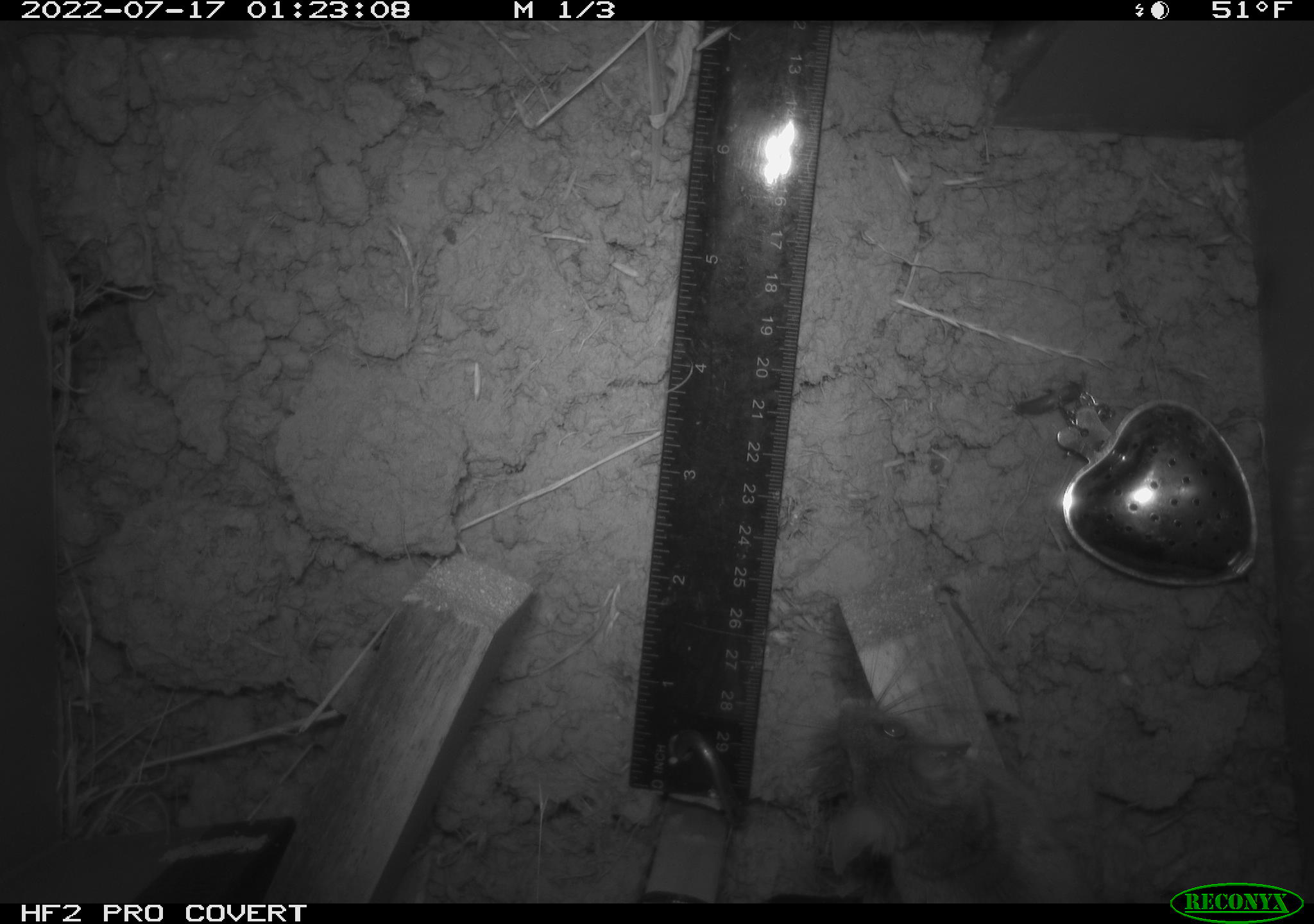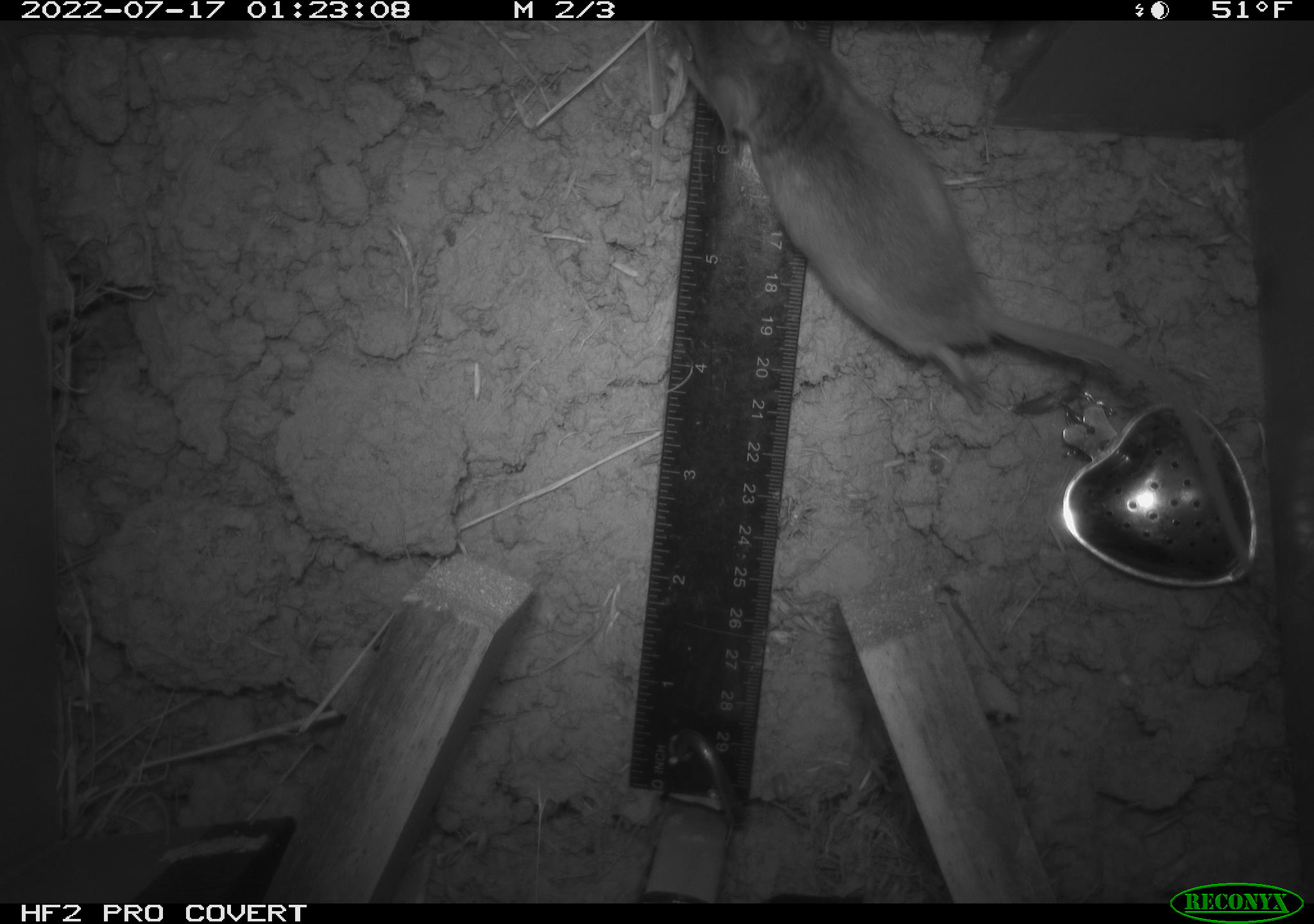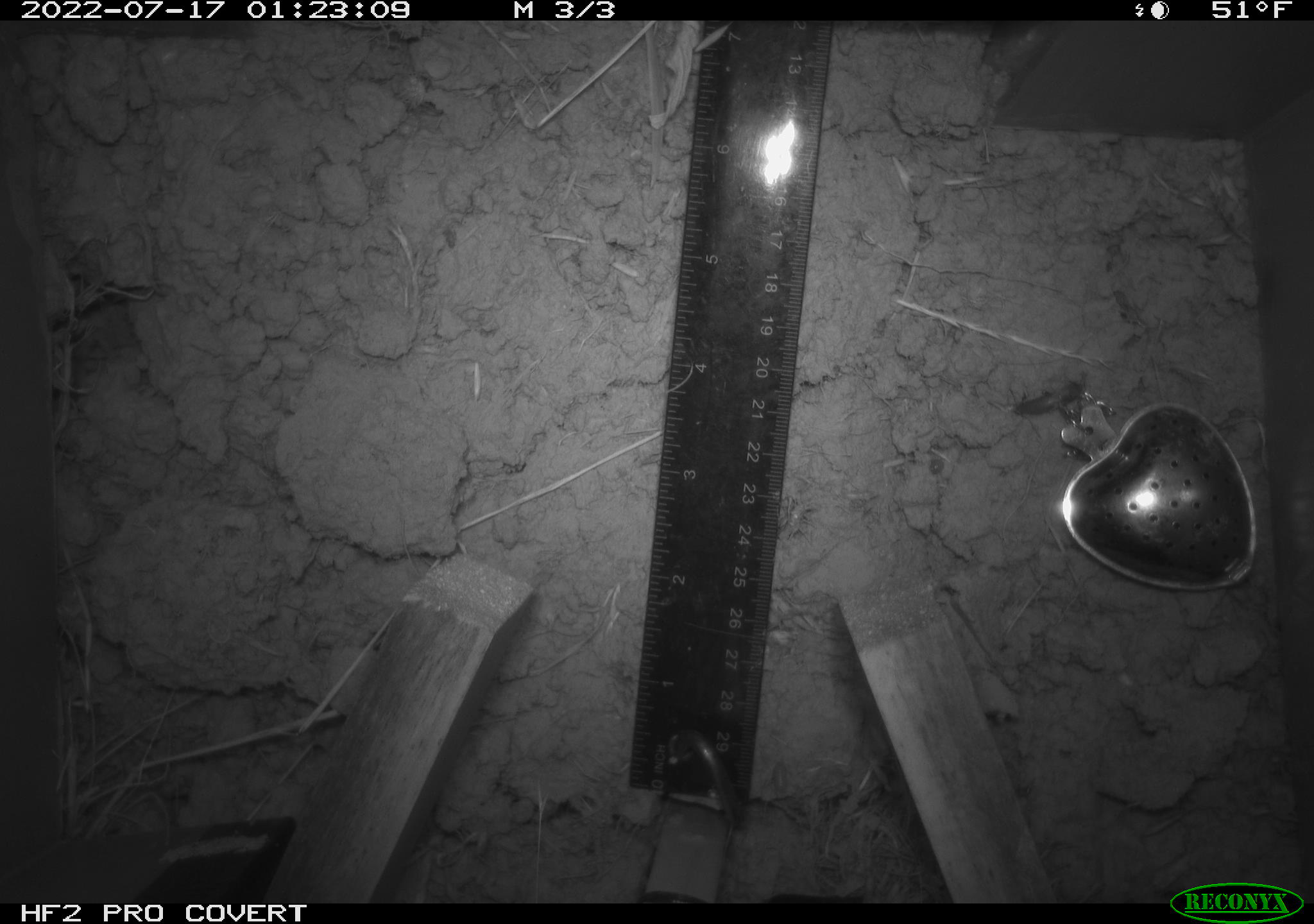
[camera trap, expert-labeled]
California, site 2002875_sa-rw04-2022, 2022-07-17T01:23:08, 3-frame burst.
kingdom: Animalia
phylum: Chordata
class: Mammalia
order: Rodentia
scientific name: Rodentia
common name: mouse species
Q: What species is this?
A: Mouse species (Rodentia).